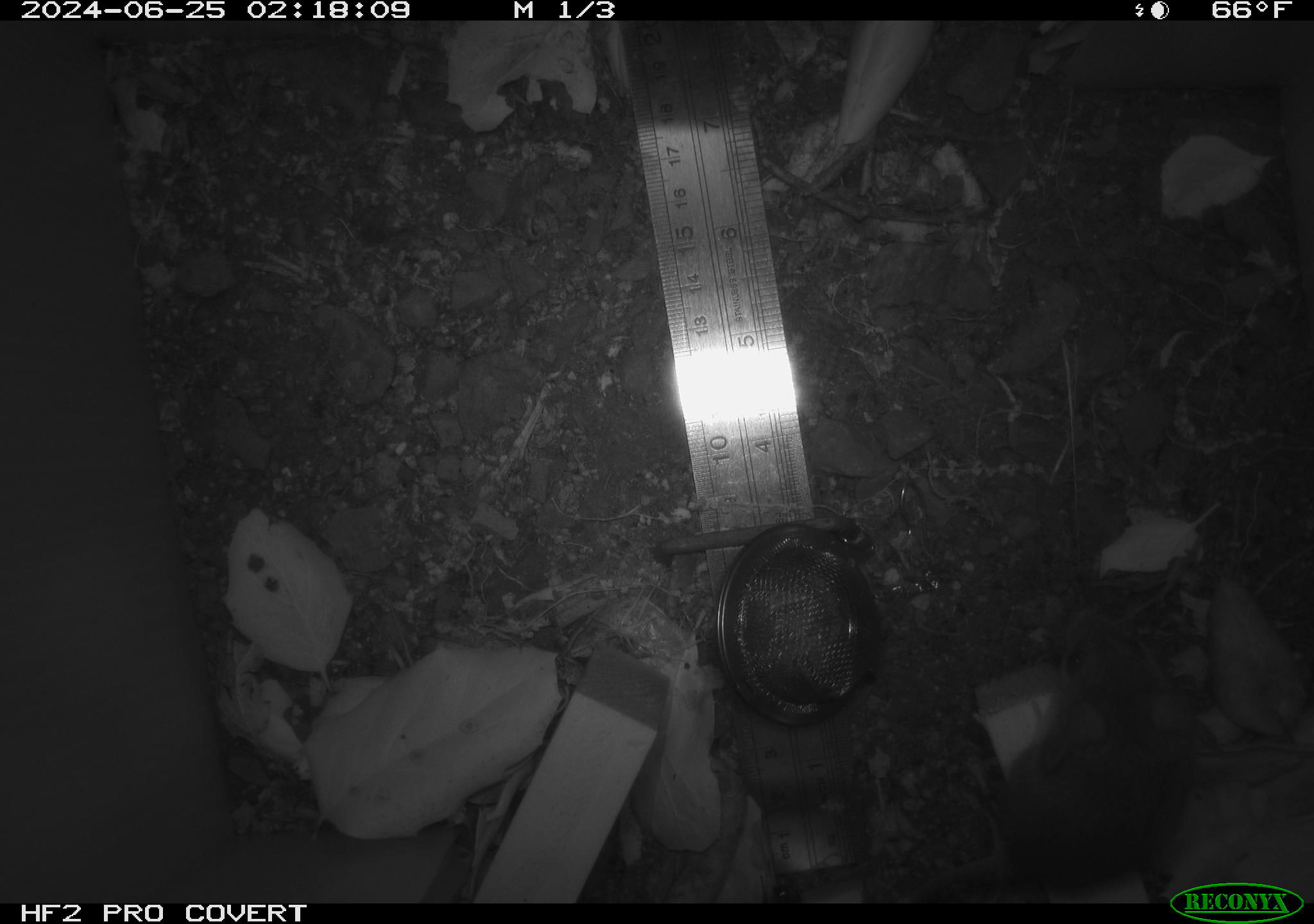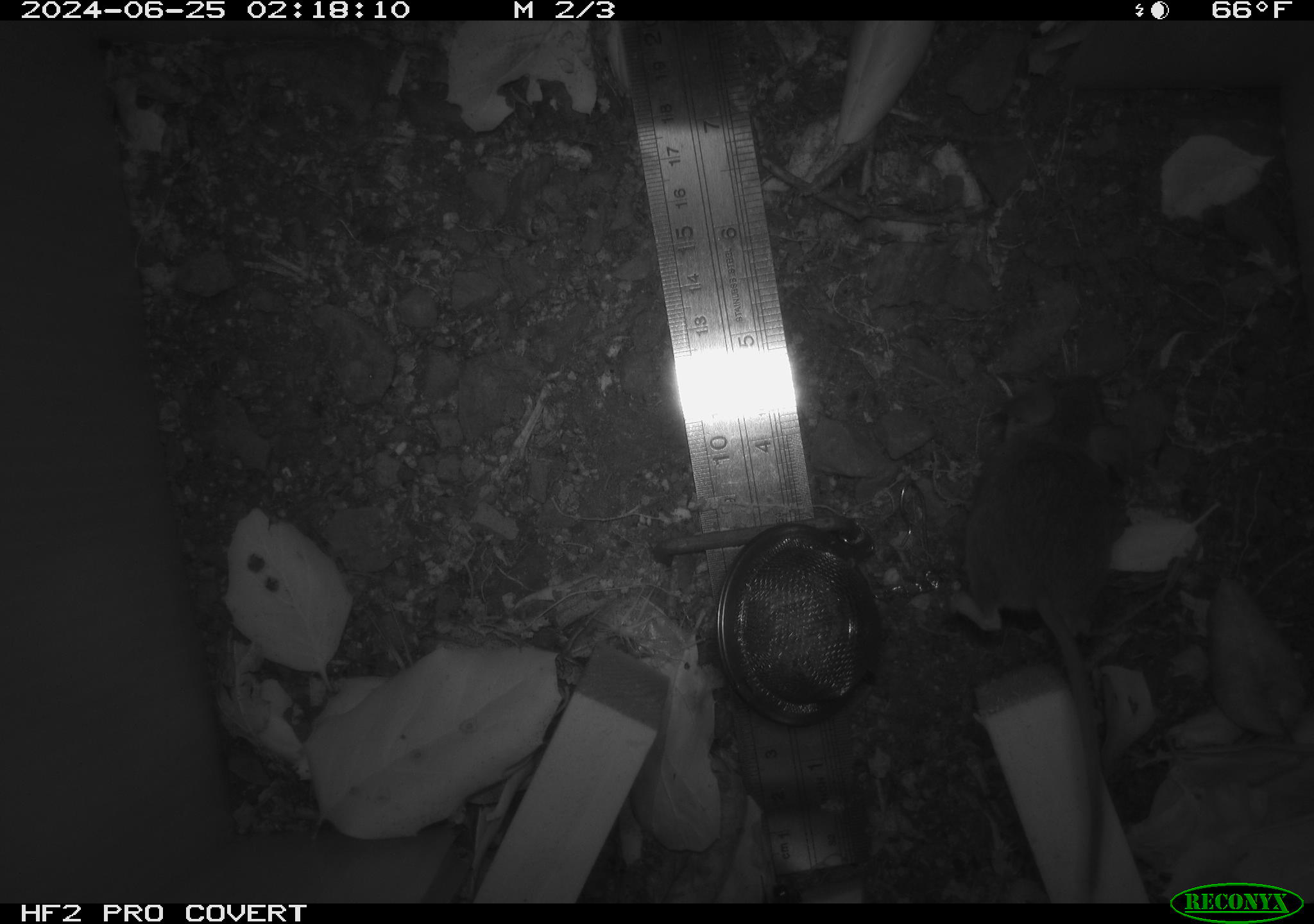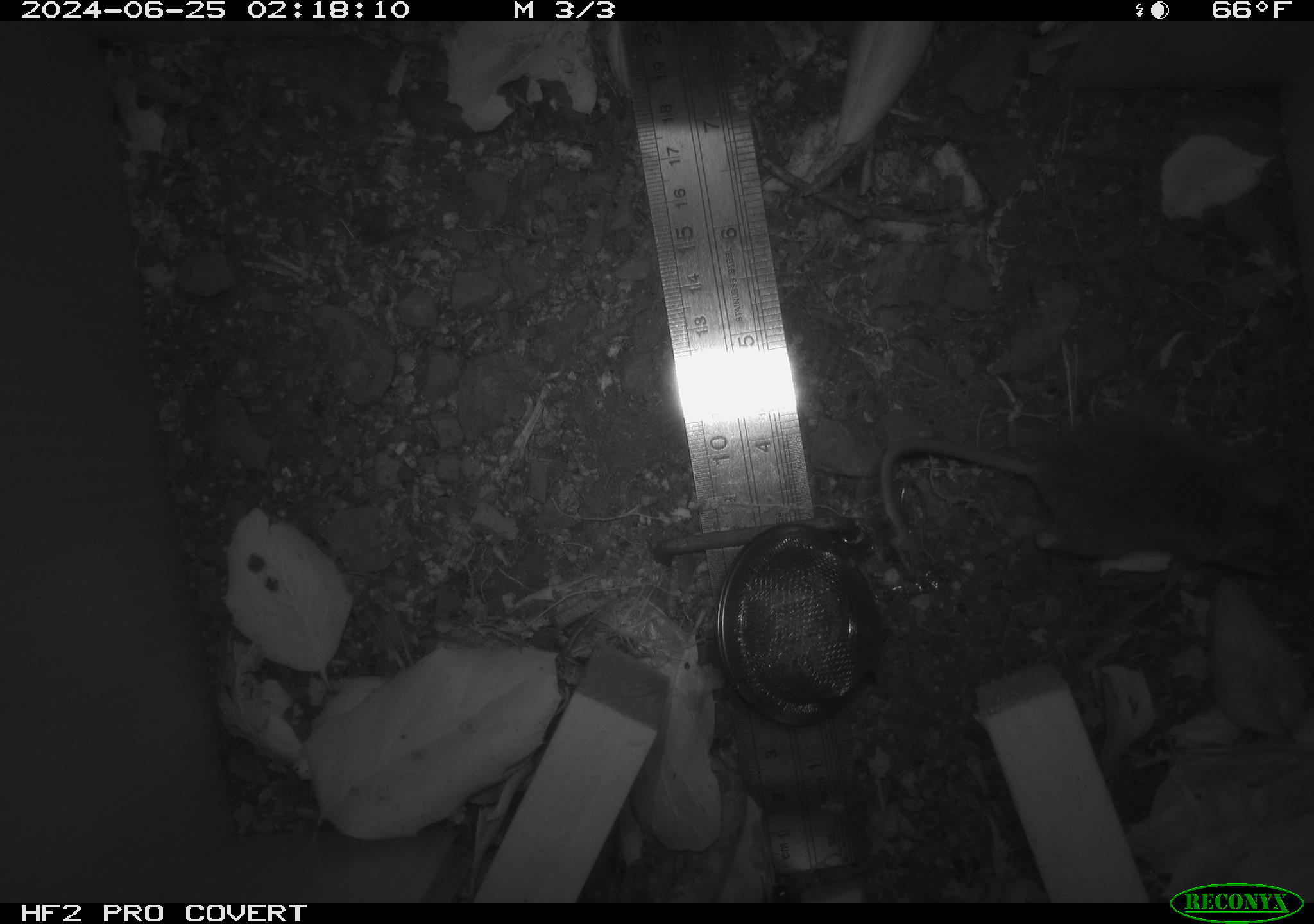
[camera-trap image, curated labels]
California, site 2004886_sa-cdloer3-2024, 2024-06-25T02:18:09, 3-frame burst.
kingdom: Animalia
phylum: Chordata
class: Mammalia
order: Rodentia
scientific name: Rodentia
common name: rodent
Rodent (Rodentia).